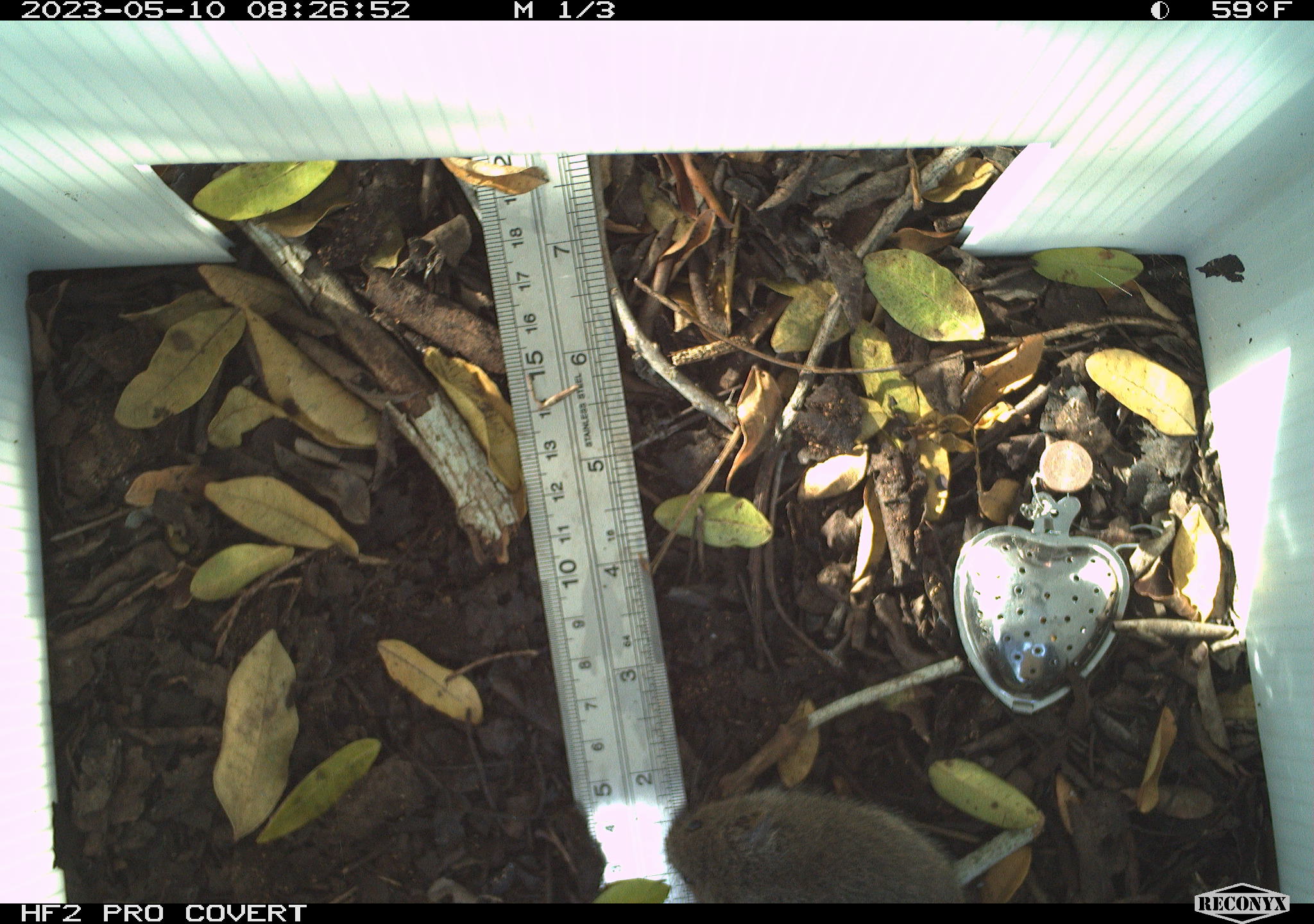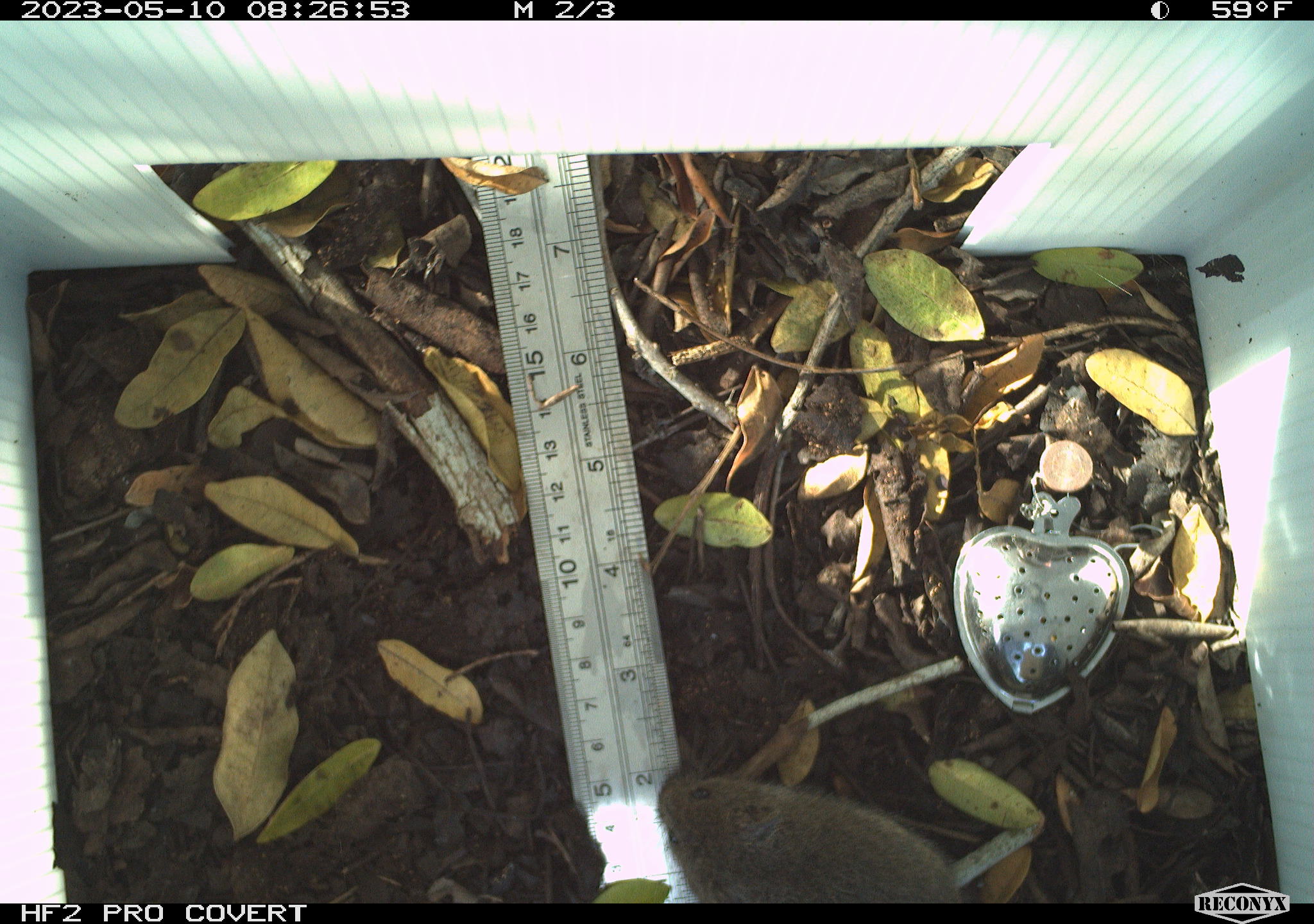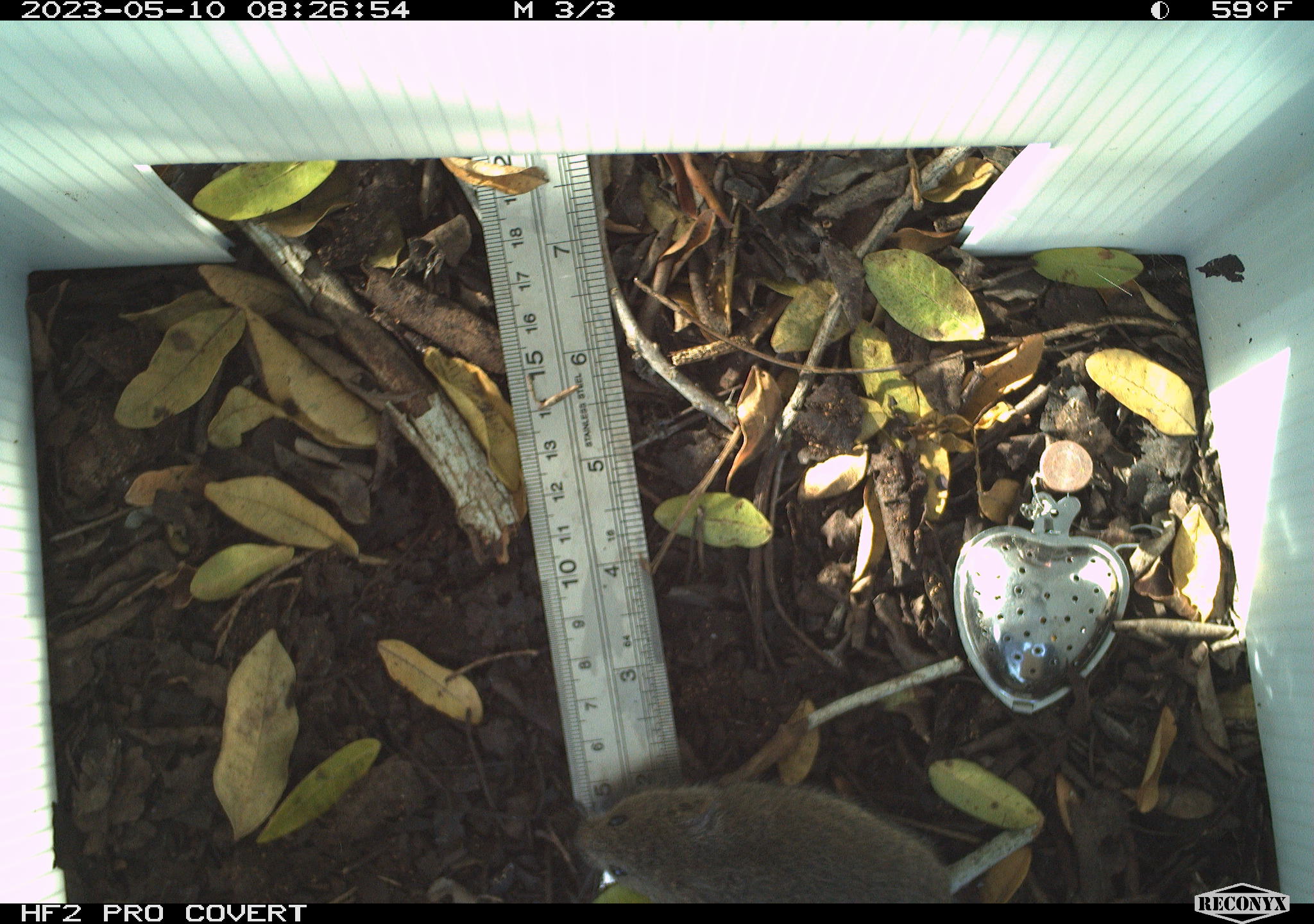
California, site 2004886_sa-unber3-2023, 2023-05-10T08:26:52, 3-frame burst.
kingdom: Animalia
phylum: Chordata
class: Mammalia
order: Rodentia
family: Cricetidae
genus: Microtus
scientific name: Microtus californicus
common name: california vole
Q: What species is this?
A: California vole (Microtus californicus).